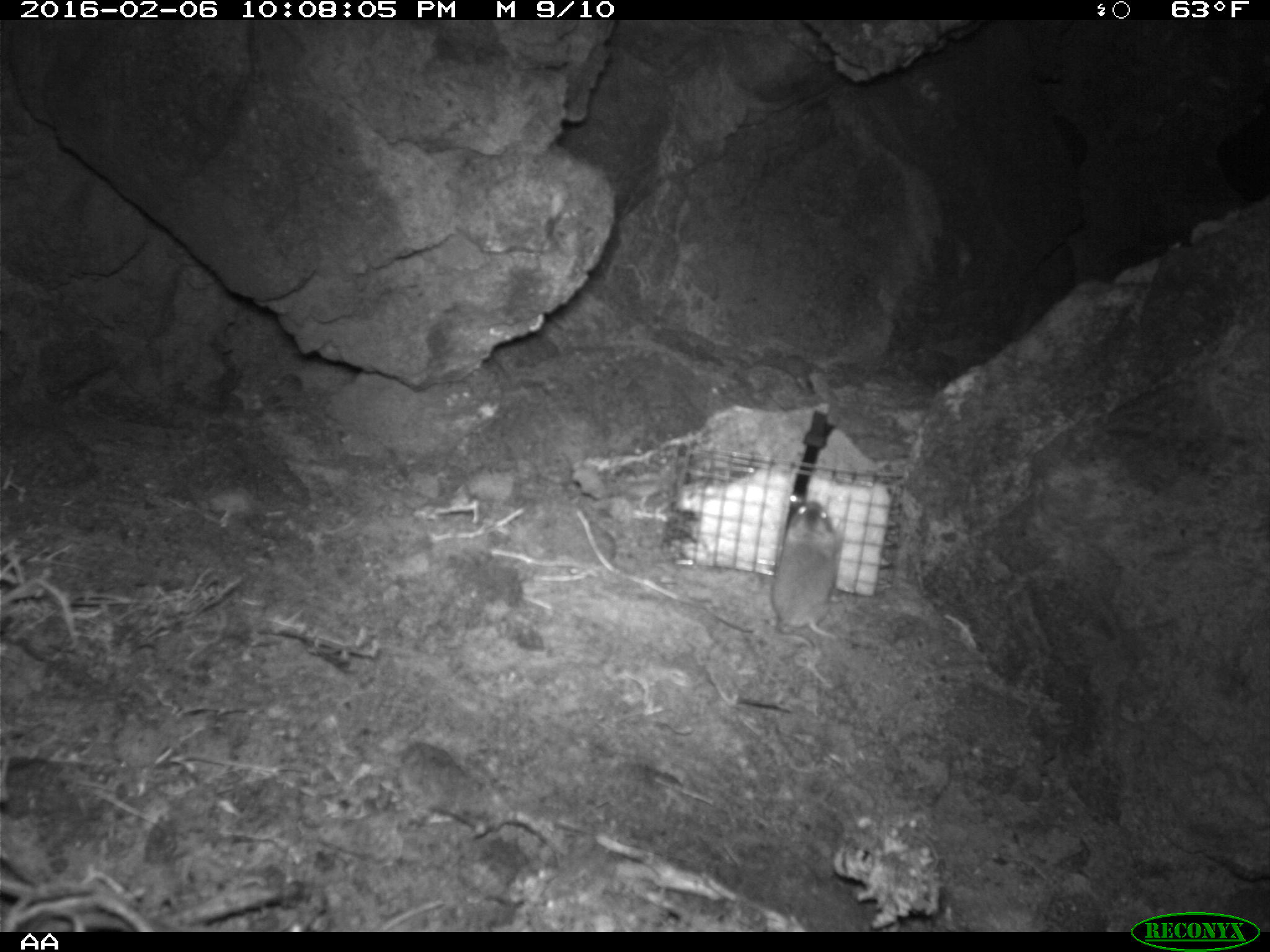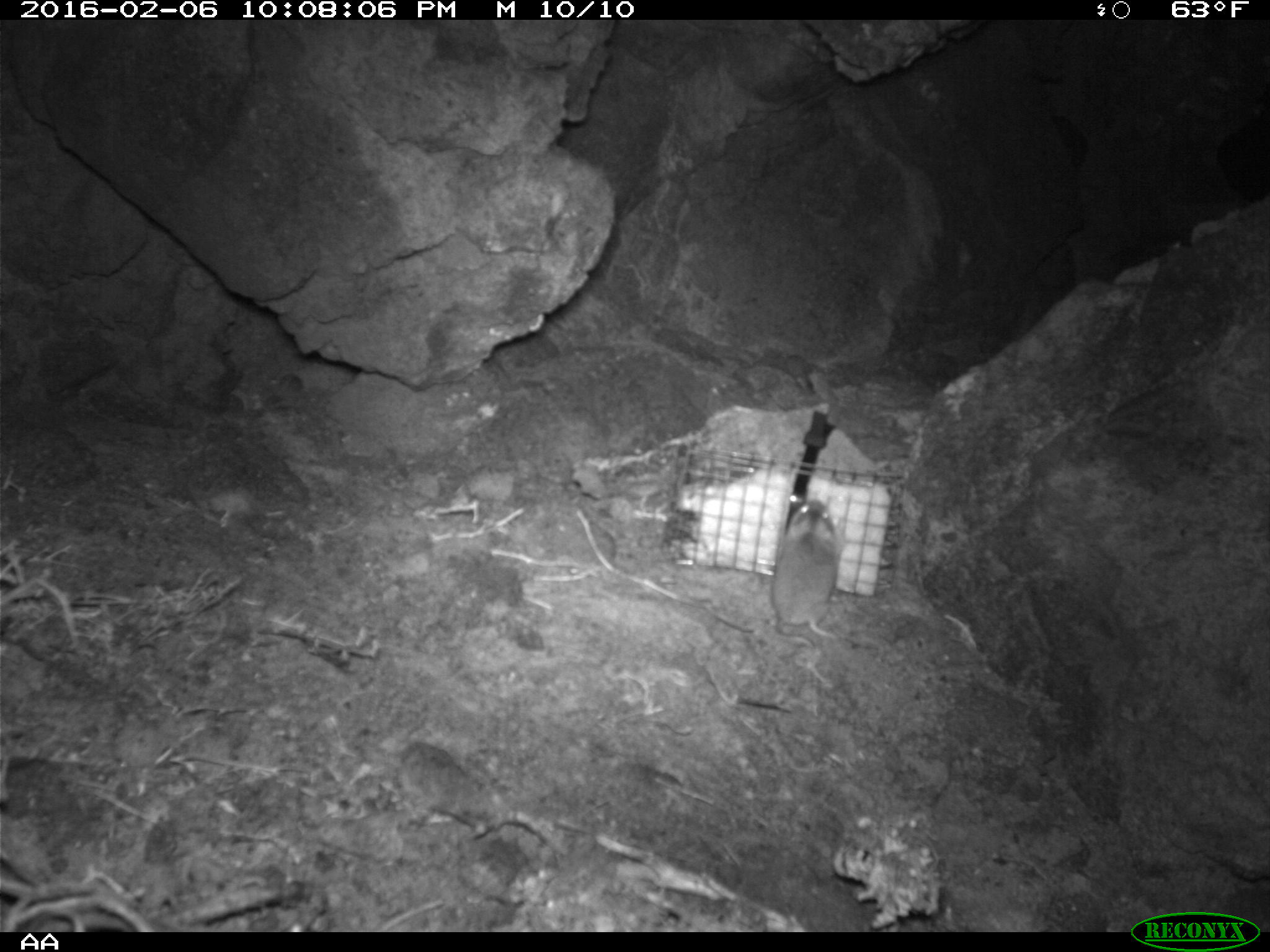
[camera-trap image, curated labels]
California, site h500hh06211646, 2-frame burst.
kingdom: Animalia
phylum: Chordata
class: Mammalia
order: Rodentia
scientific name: Rodentia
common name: rodent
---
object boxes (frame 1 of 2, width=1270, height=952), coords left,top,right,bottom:
rodent: 770,499,844,653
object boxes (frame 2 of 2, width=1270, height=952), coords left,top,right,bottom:
rodent: 770,498,841,686